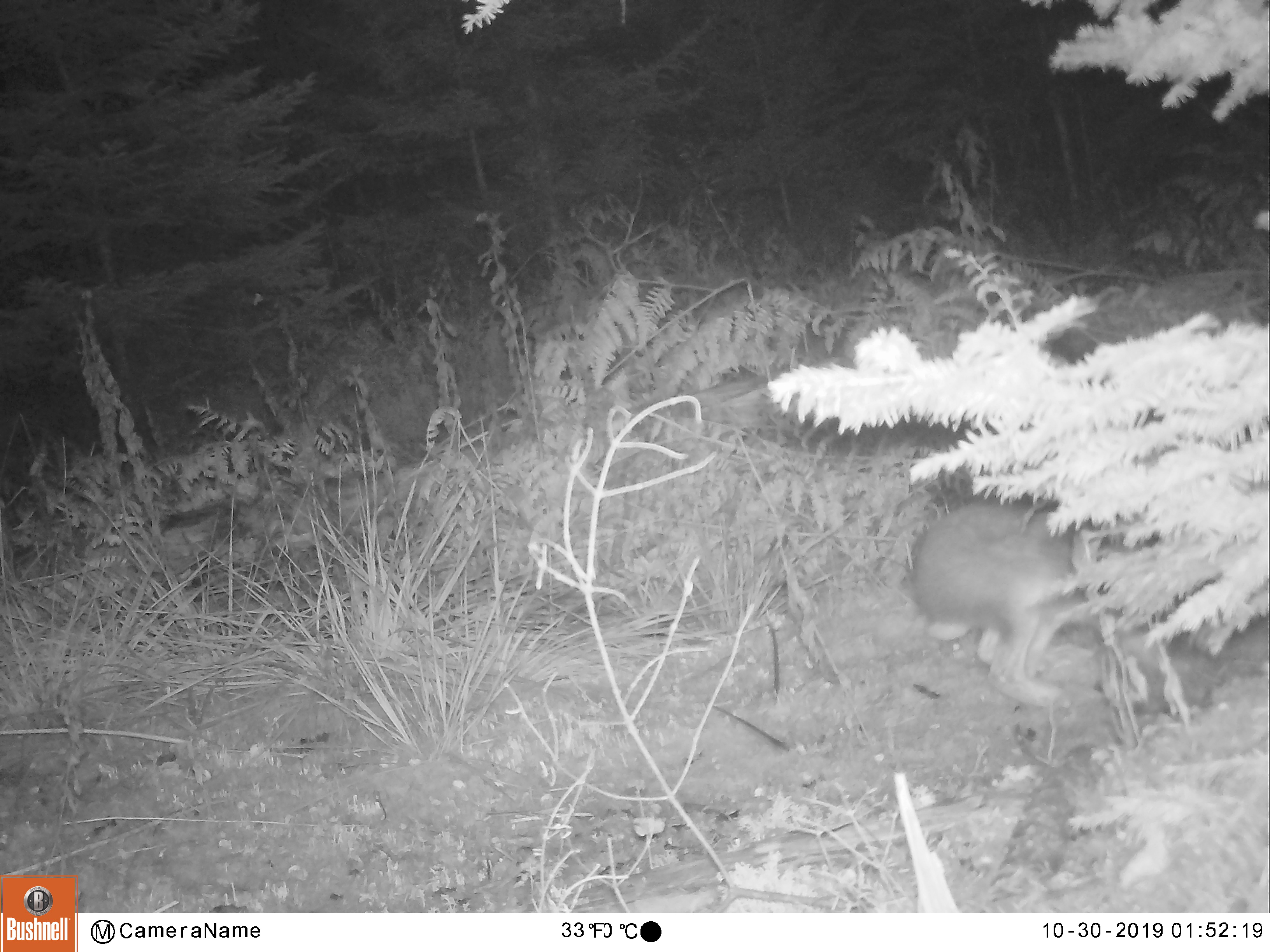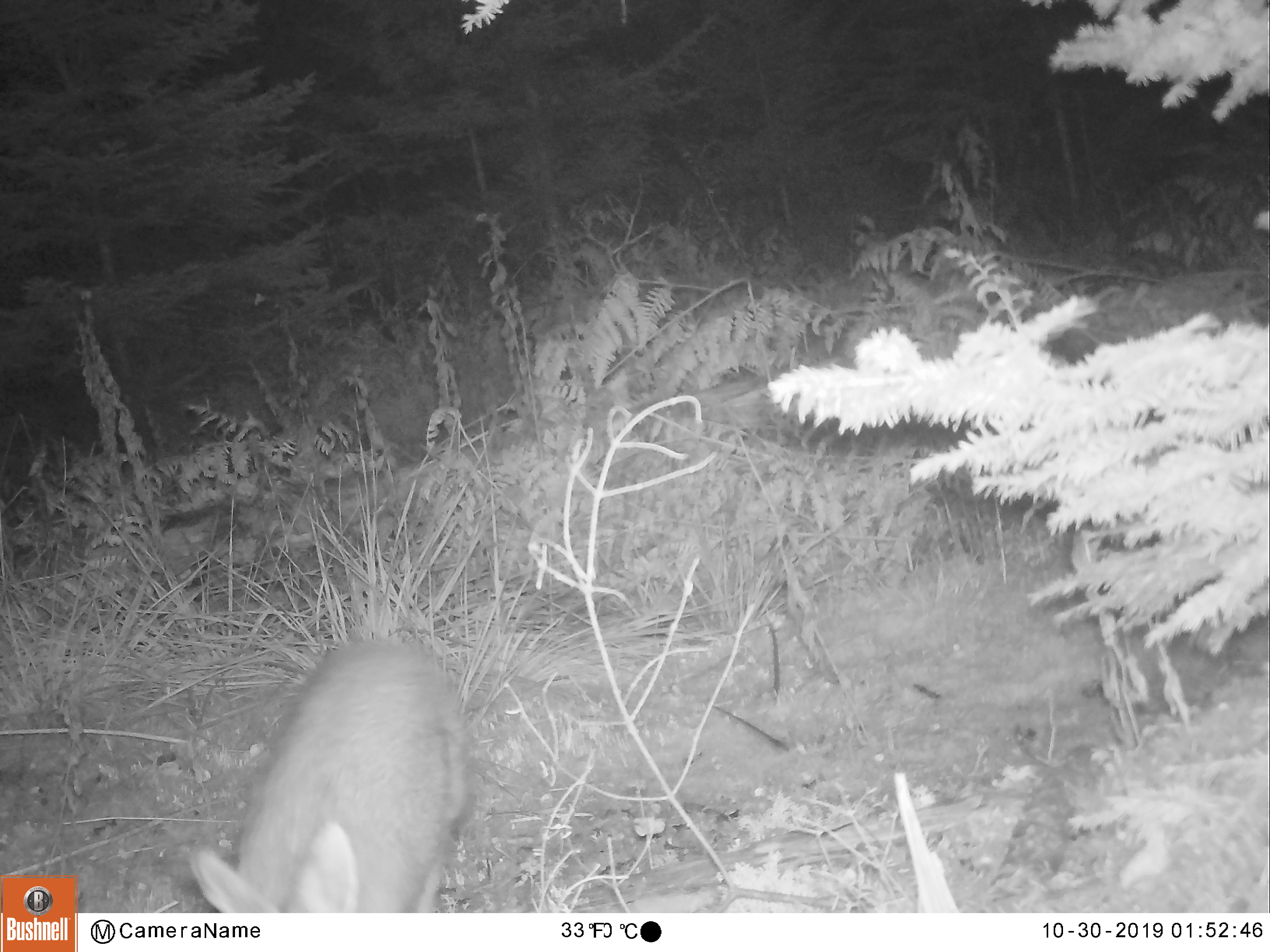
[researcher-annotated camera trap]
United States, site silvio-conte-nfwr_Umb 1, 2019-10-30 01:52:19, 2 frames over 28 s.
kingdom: Animalia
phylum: Chordata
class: Mammalia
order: Lagomorpha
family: Leporidae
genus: Lepus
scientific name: Lepus americanus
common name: snowshoe hare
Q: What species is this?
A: Snowshoe hare (Lepus americanus).